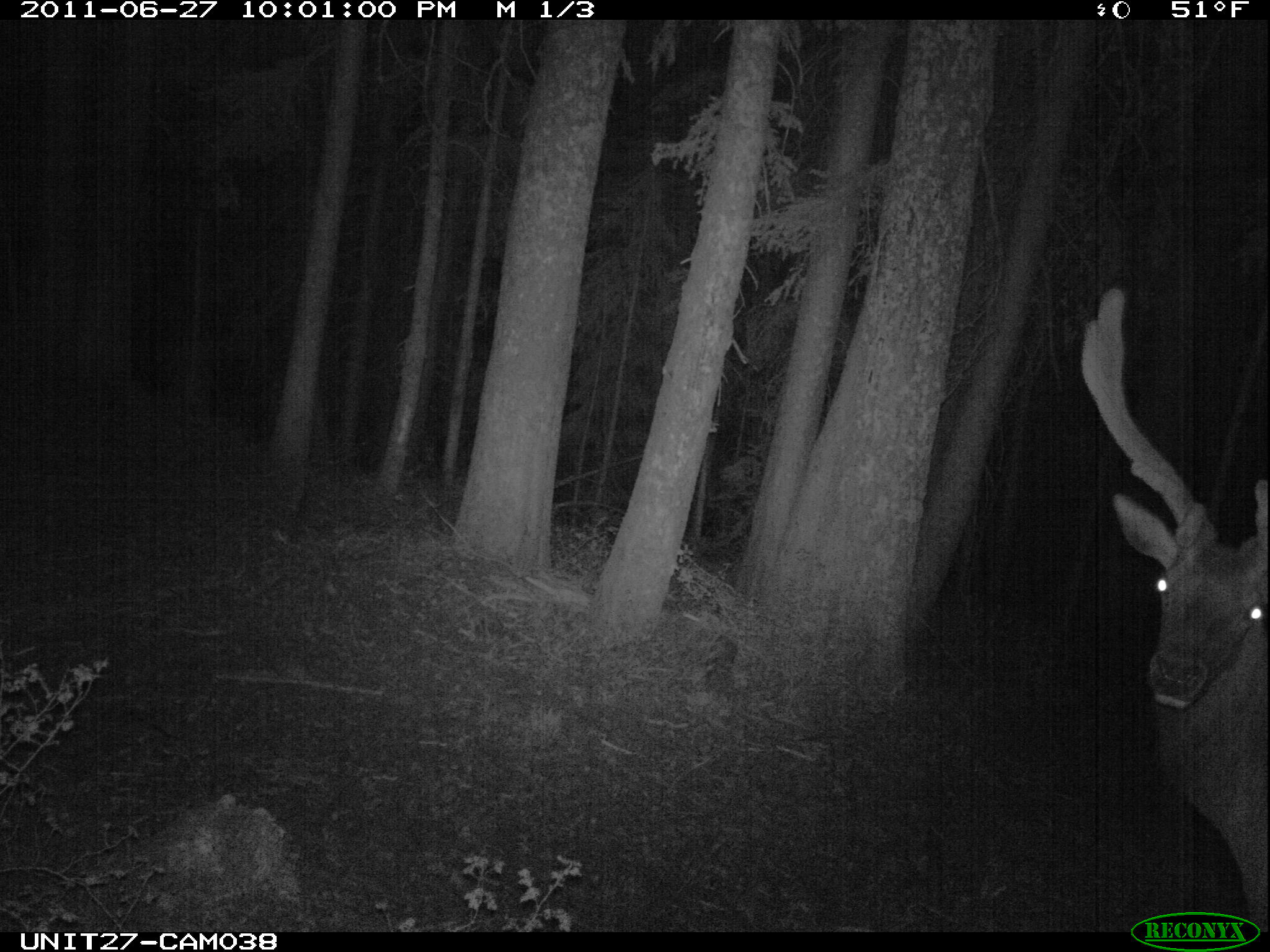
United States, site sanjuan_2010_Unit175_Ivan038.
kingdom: Animalia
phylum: Chordata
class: Mammalia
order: Artiodactyla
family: Cervidae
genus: Cervus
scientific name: Cervus elaphus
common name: red deer